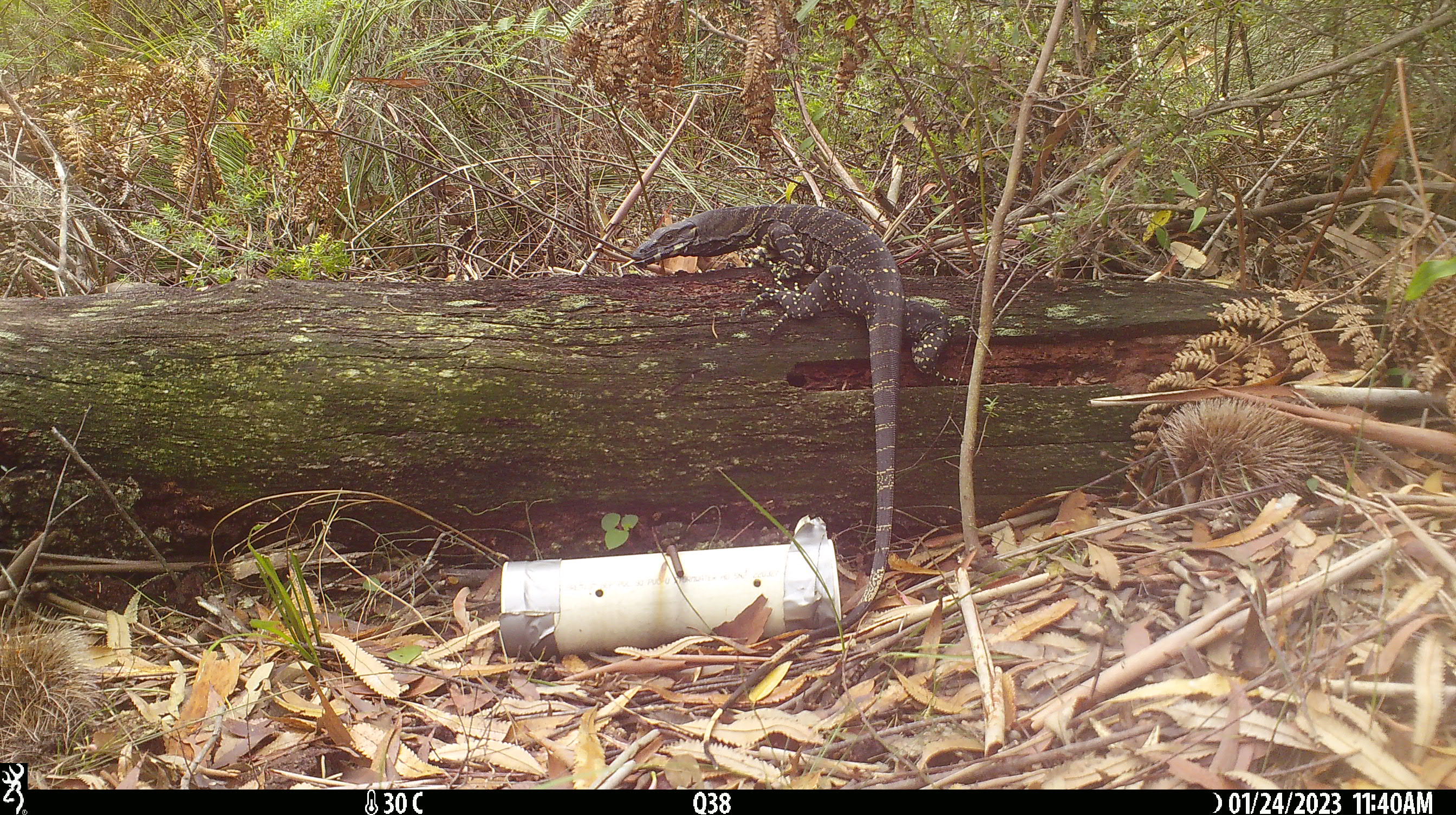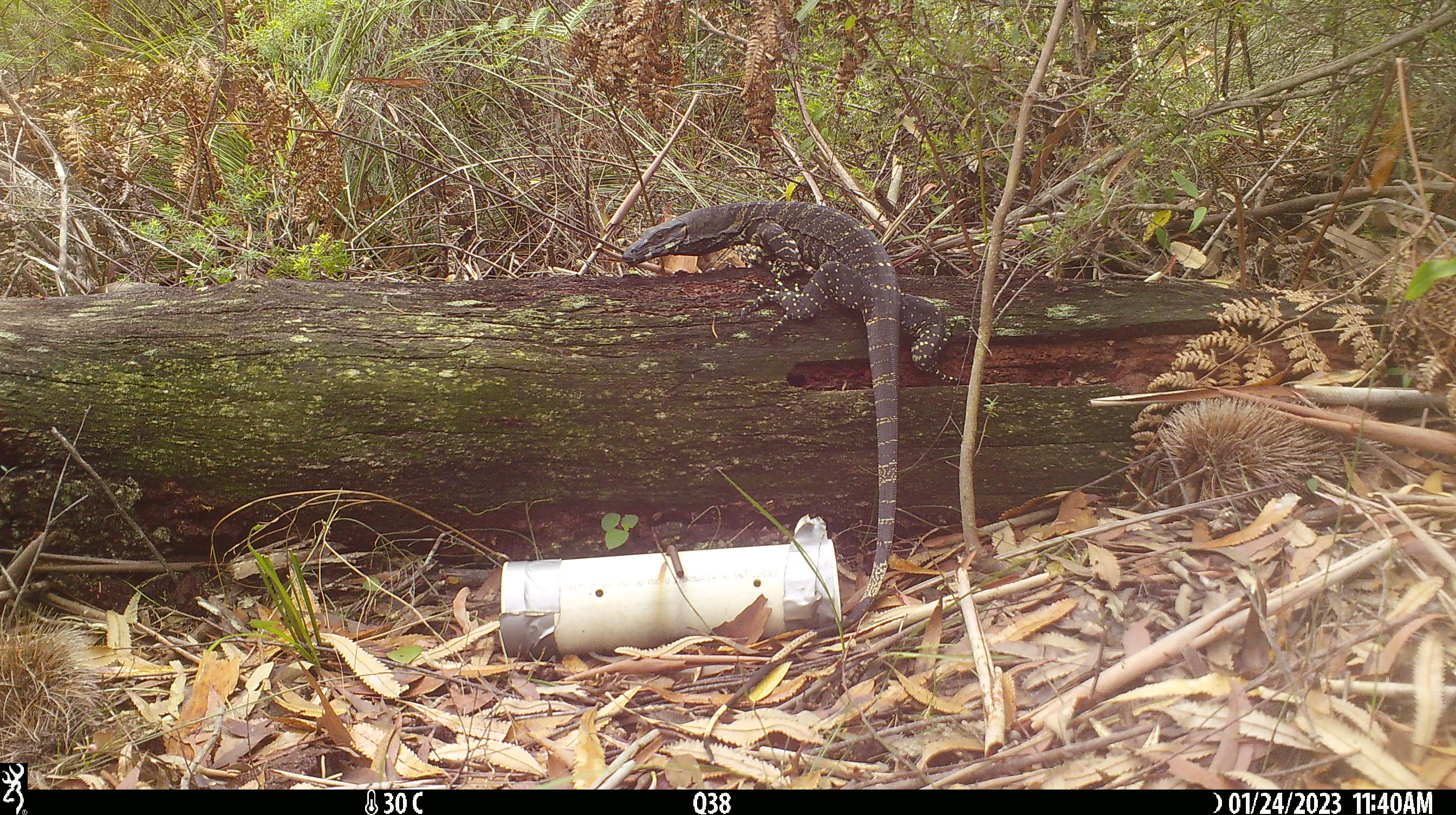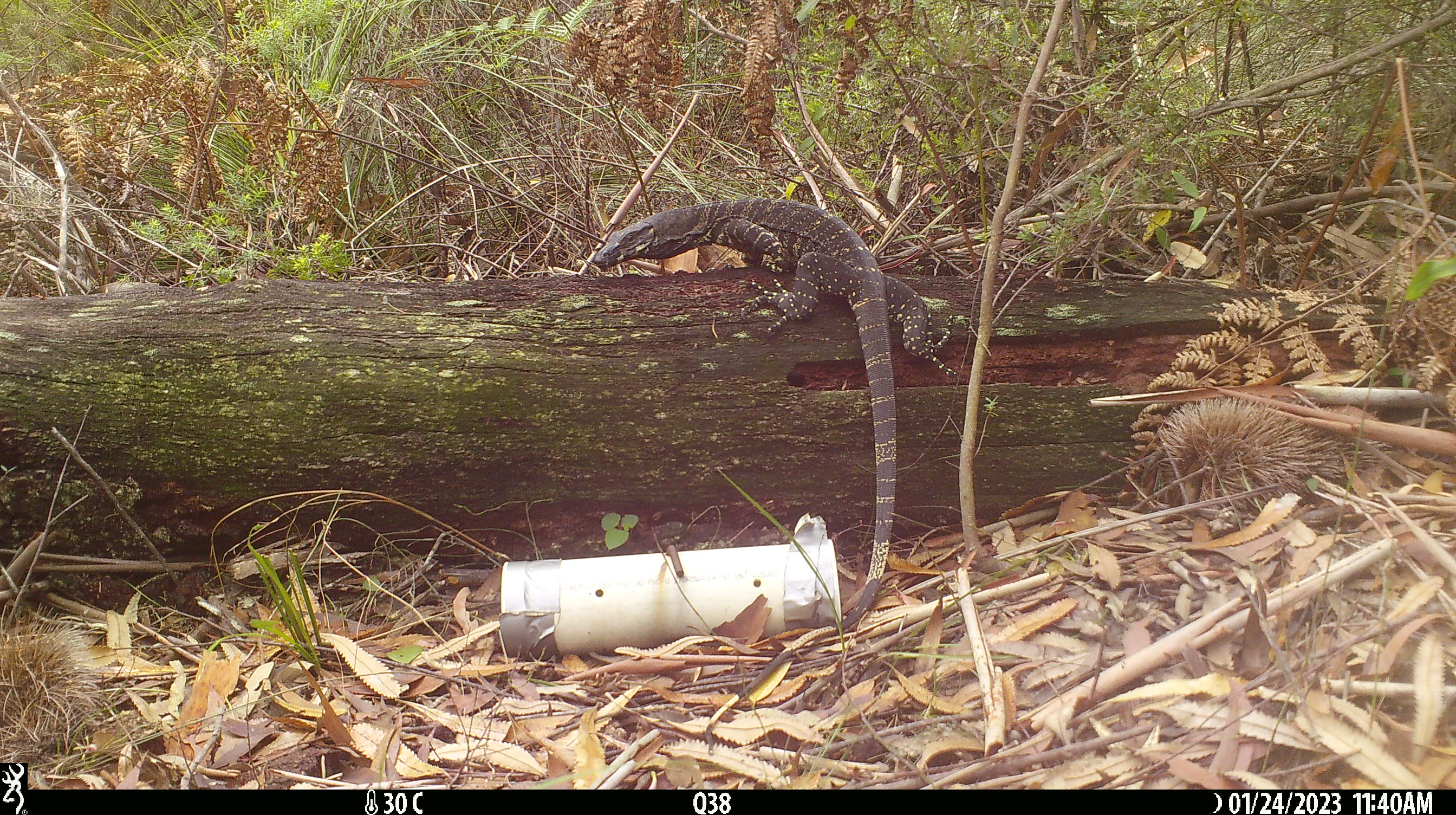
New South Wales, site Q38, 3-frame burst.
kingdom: Animalia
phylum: Chordata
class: Reptilia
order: Squamata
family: Varanidae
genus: Varanus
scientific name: Varanus varius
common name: lace monitor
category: goanna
Goanna (lace monitor) (Varanus varius).